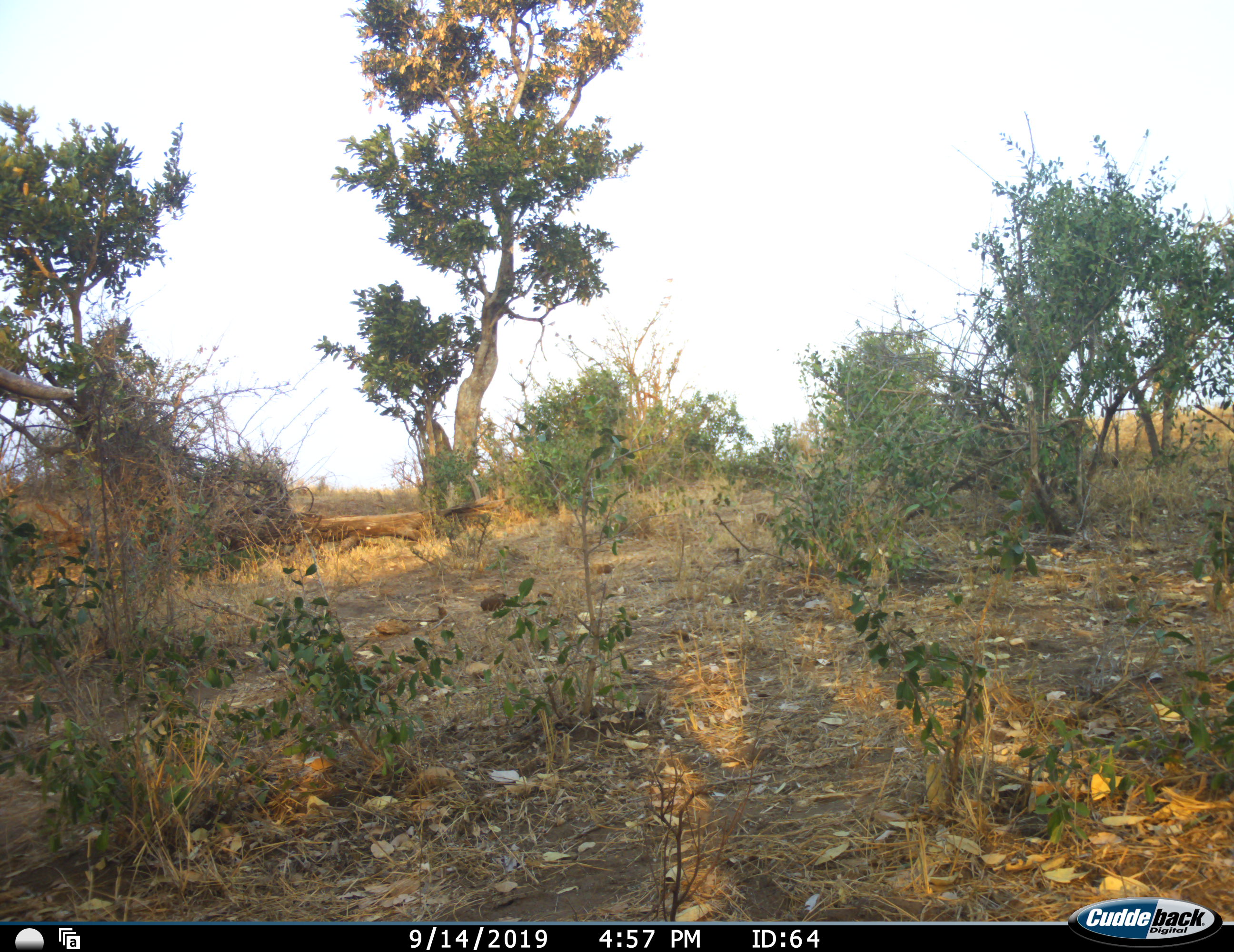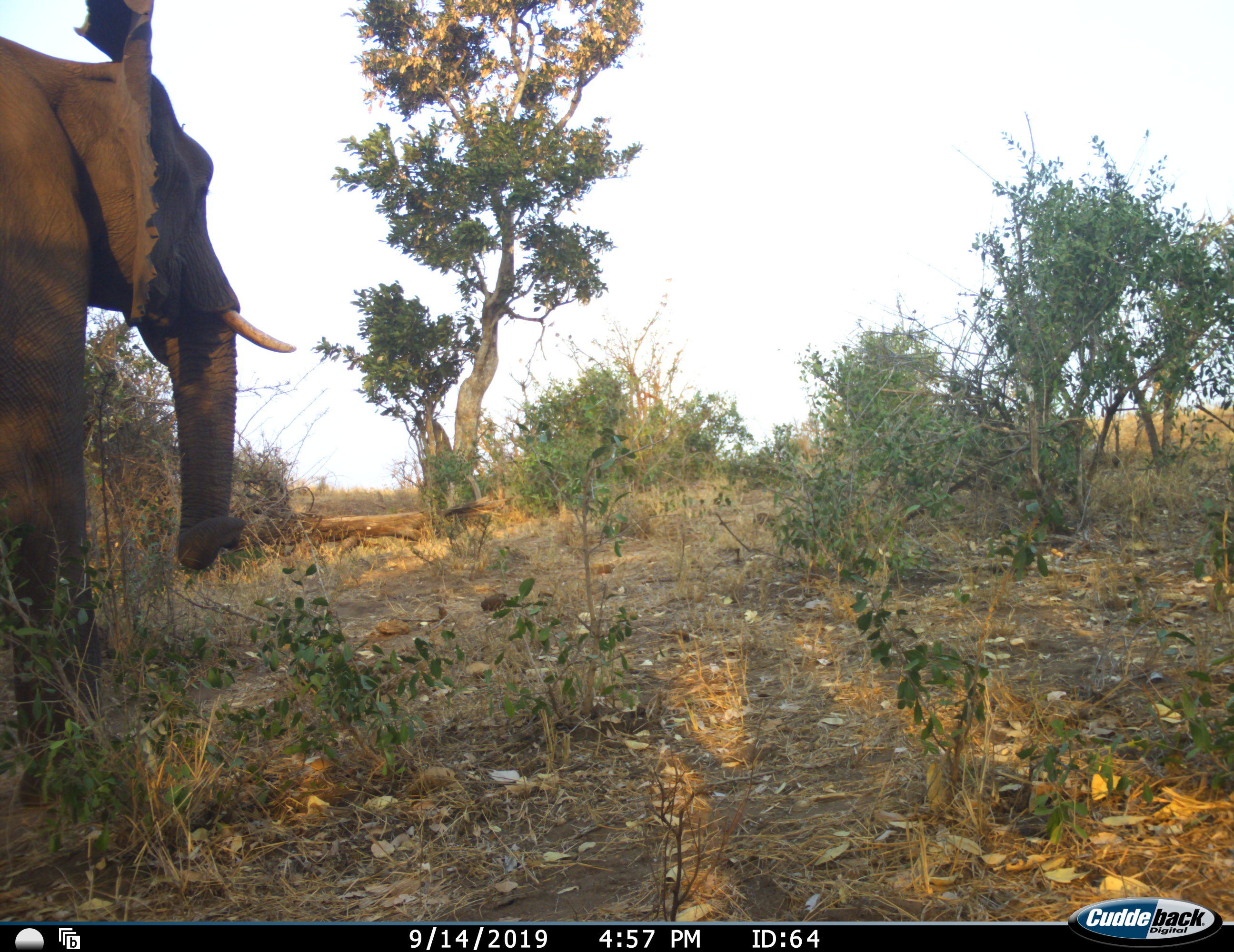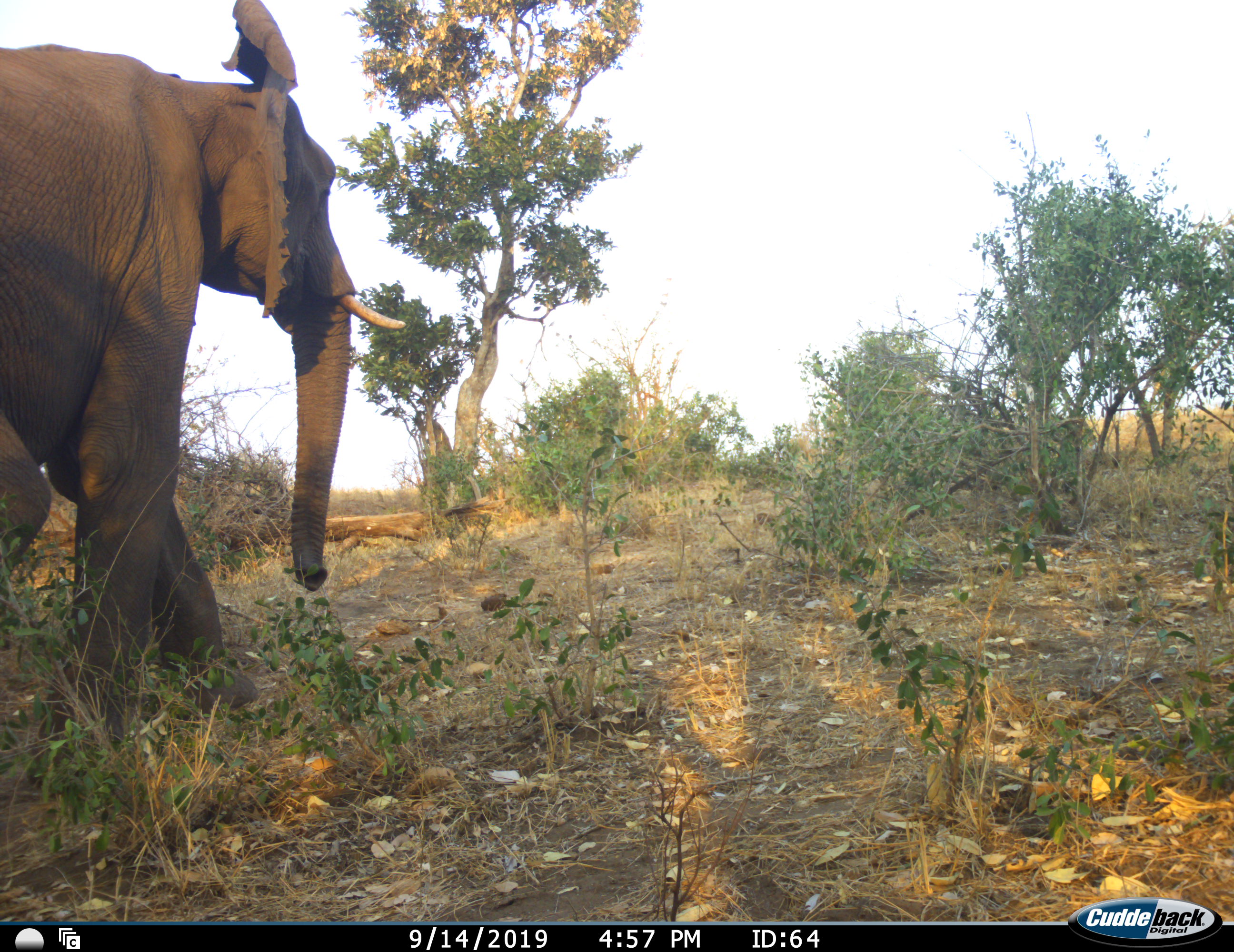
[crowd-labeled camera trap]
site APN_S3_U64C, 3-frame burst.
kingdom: Animalia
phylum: Chordata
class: Mammalia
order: Proboscidea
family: Elephantidae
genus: Loxodonta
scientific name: Loxodonta africana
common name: african bush elephant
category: elephant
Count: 1.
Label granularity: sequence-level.